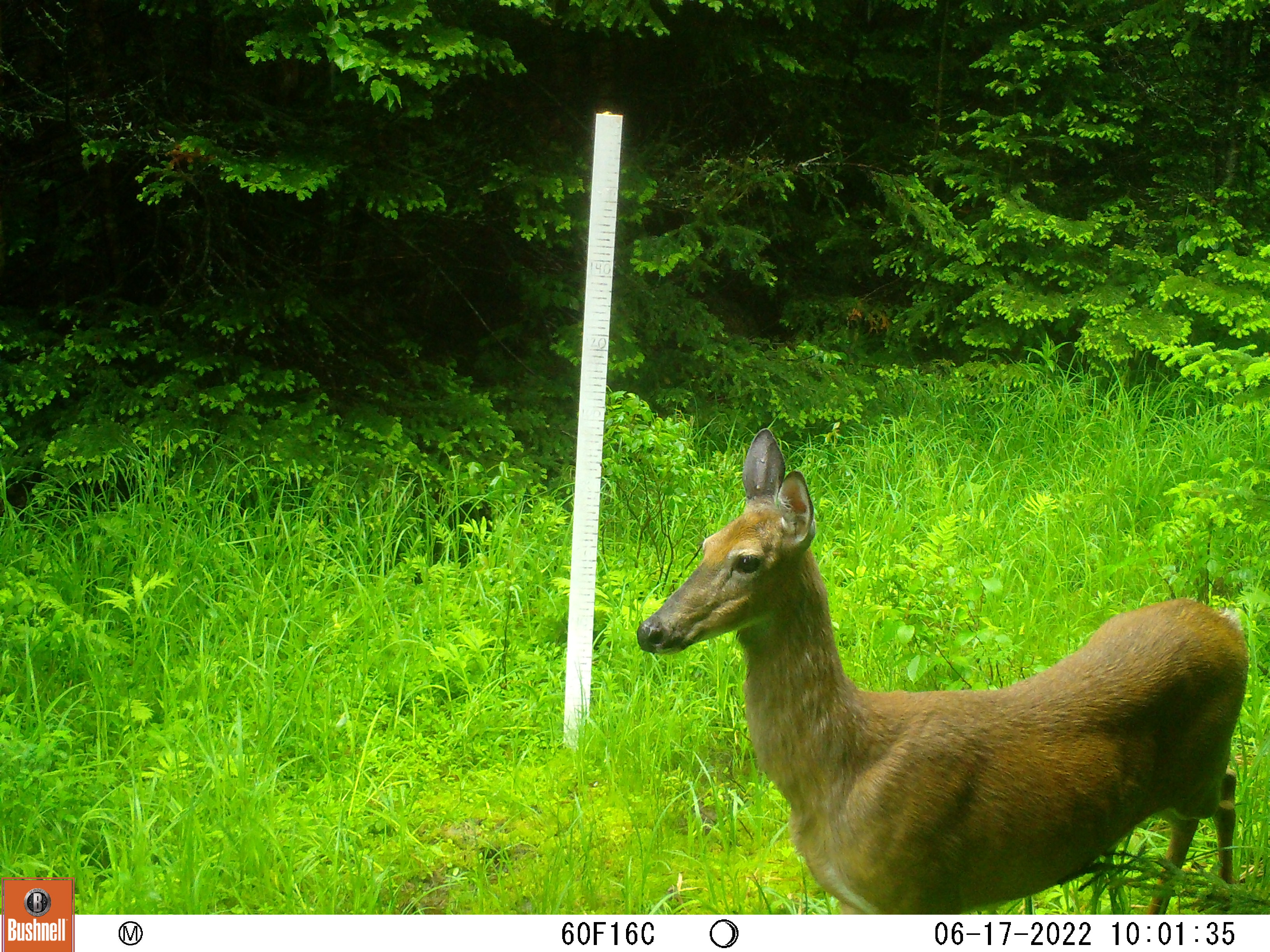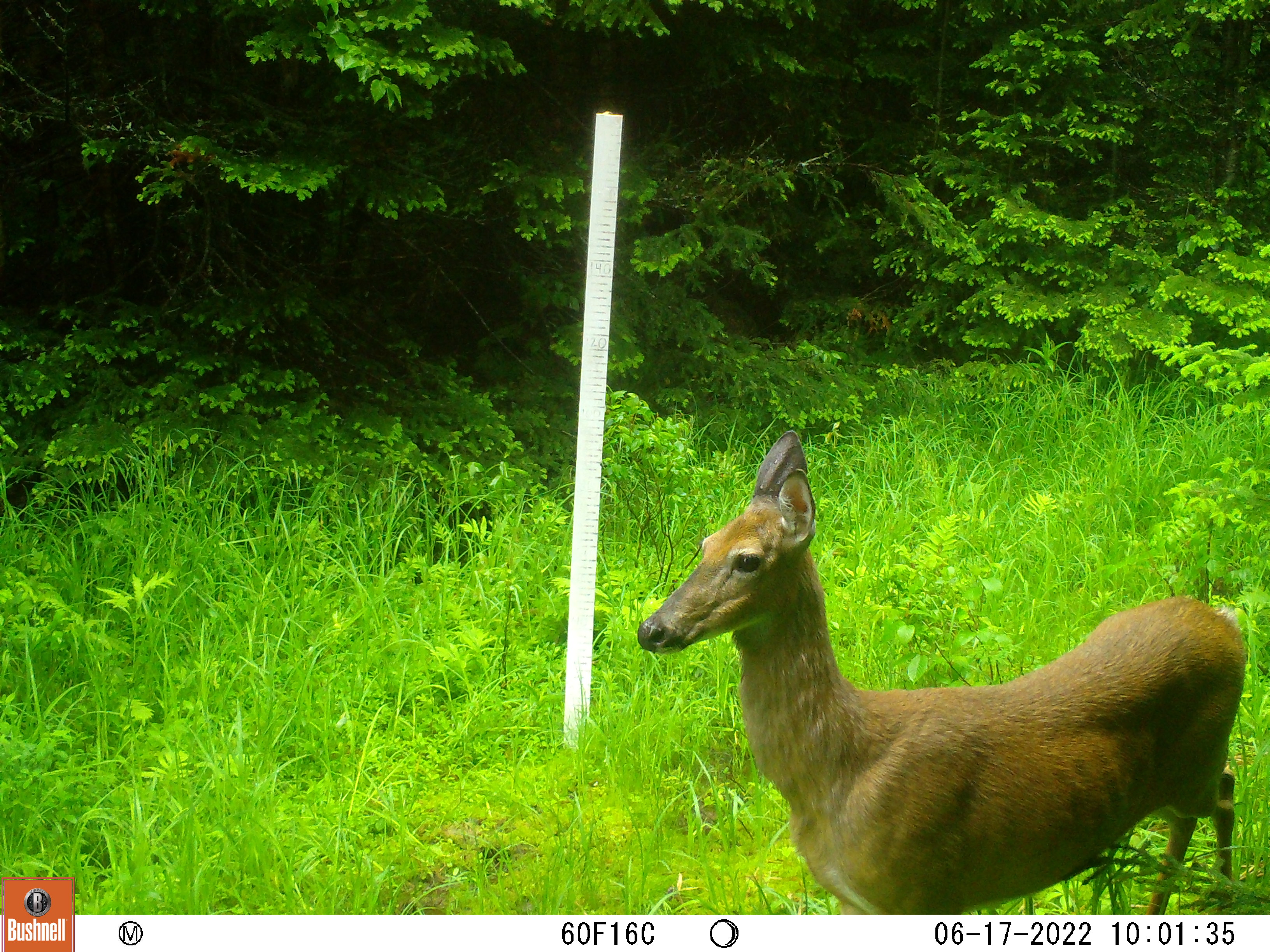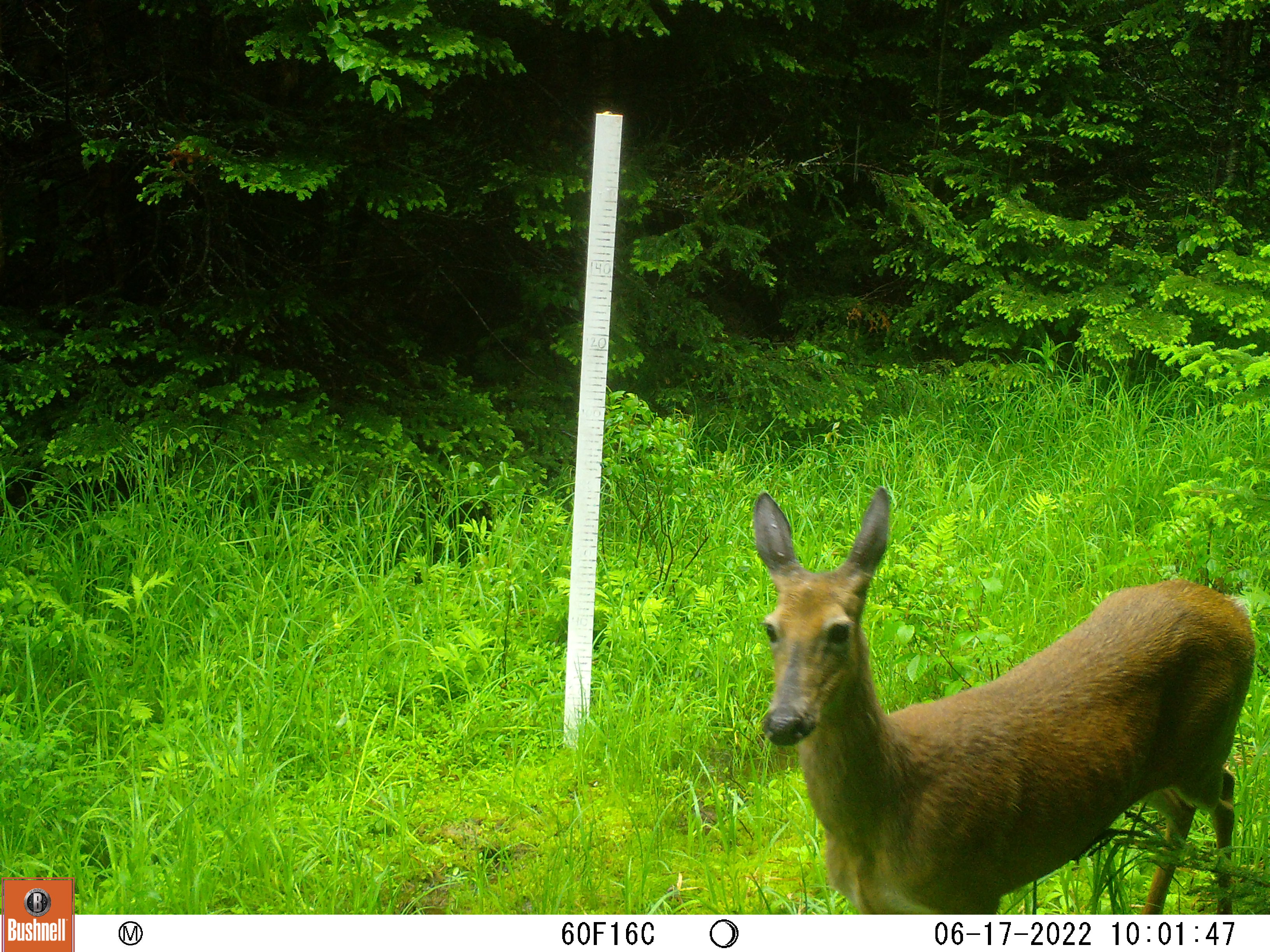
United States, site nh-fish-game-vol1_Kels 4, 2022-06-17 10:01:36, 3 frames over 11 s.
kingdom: Animalia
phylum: Chordata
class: Mammalia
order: Artiodactyla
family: Cervidae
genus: Odocoileus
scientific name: Odocoileus virginianus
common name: white-tailed deer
White-tailed deer (Odocoileus virginianus).